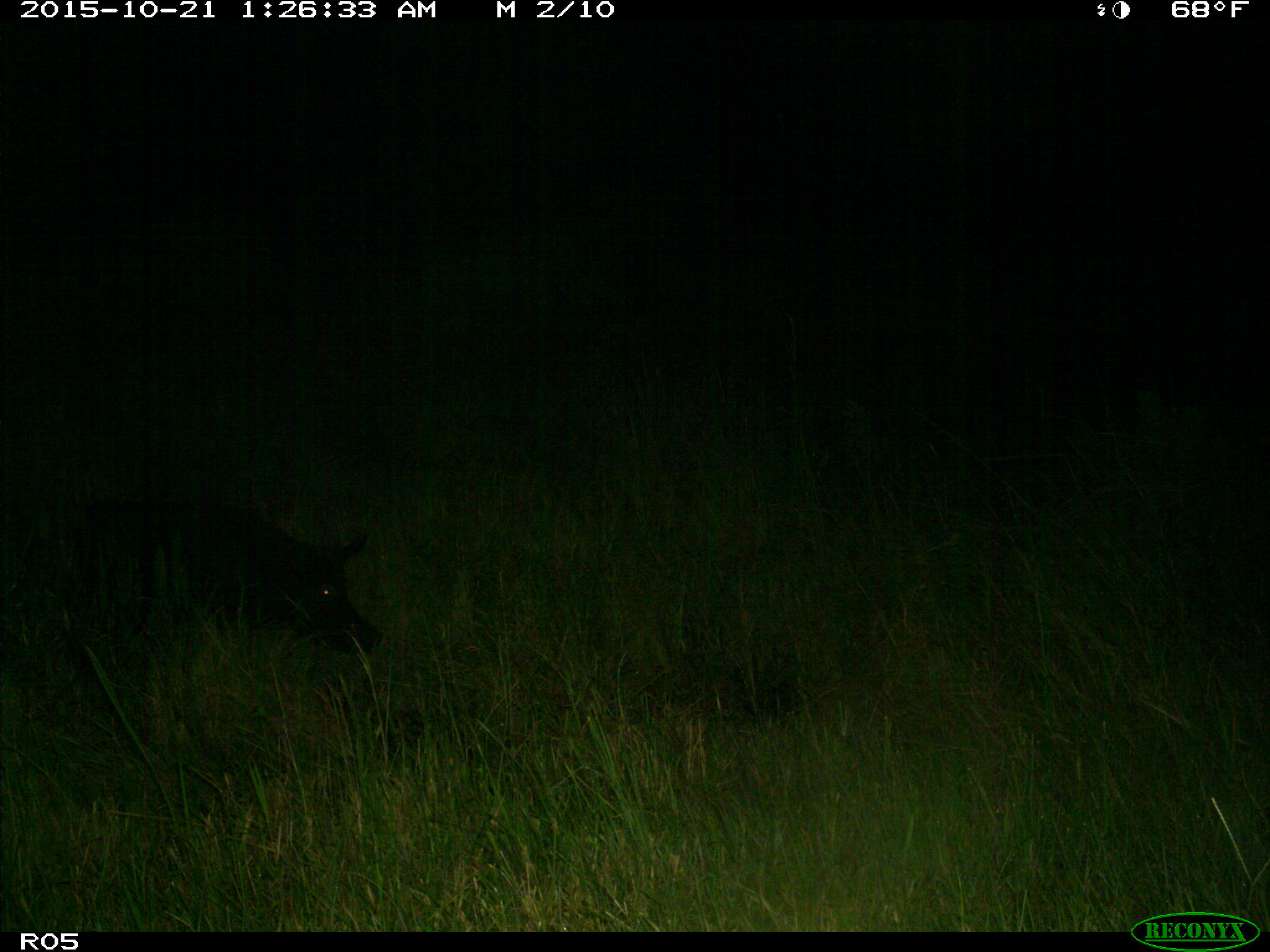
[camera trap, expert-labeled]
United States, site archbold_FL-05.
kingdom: Animalia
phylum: Chordata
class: Mammalia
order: Artiodactyla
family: Suidae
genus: Sus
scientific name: Sus scrofa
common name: wild boar